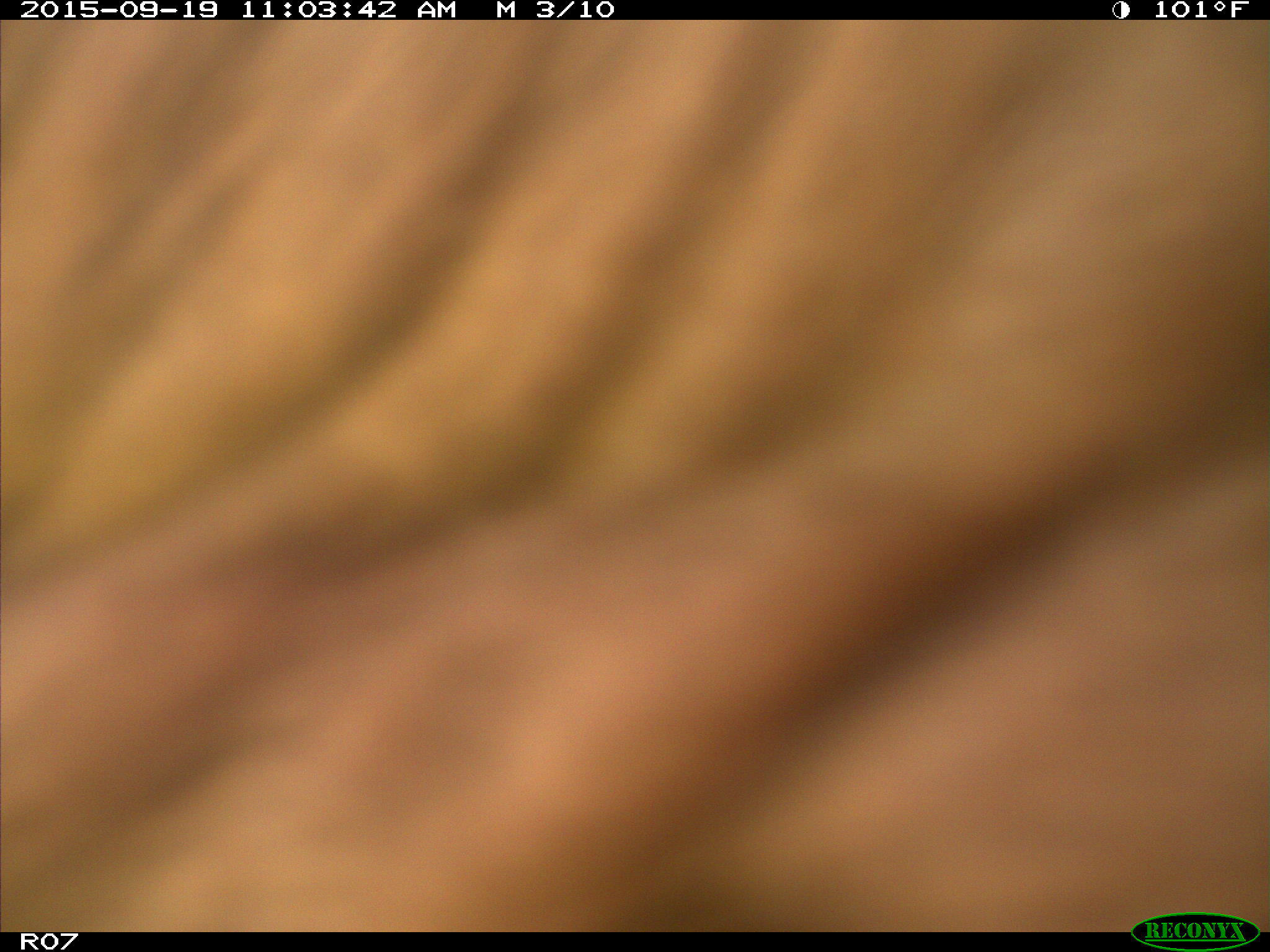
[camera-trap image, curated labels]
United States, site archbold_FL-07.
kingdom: Animalia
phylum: Chordata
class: Mammalia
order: Artiodactyla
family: Bovidae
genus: Bos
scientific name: Bos taurus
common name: domestic cow